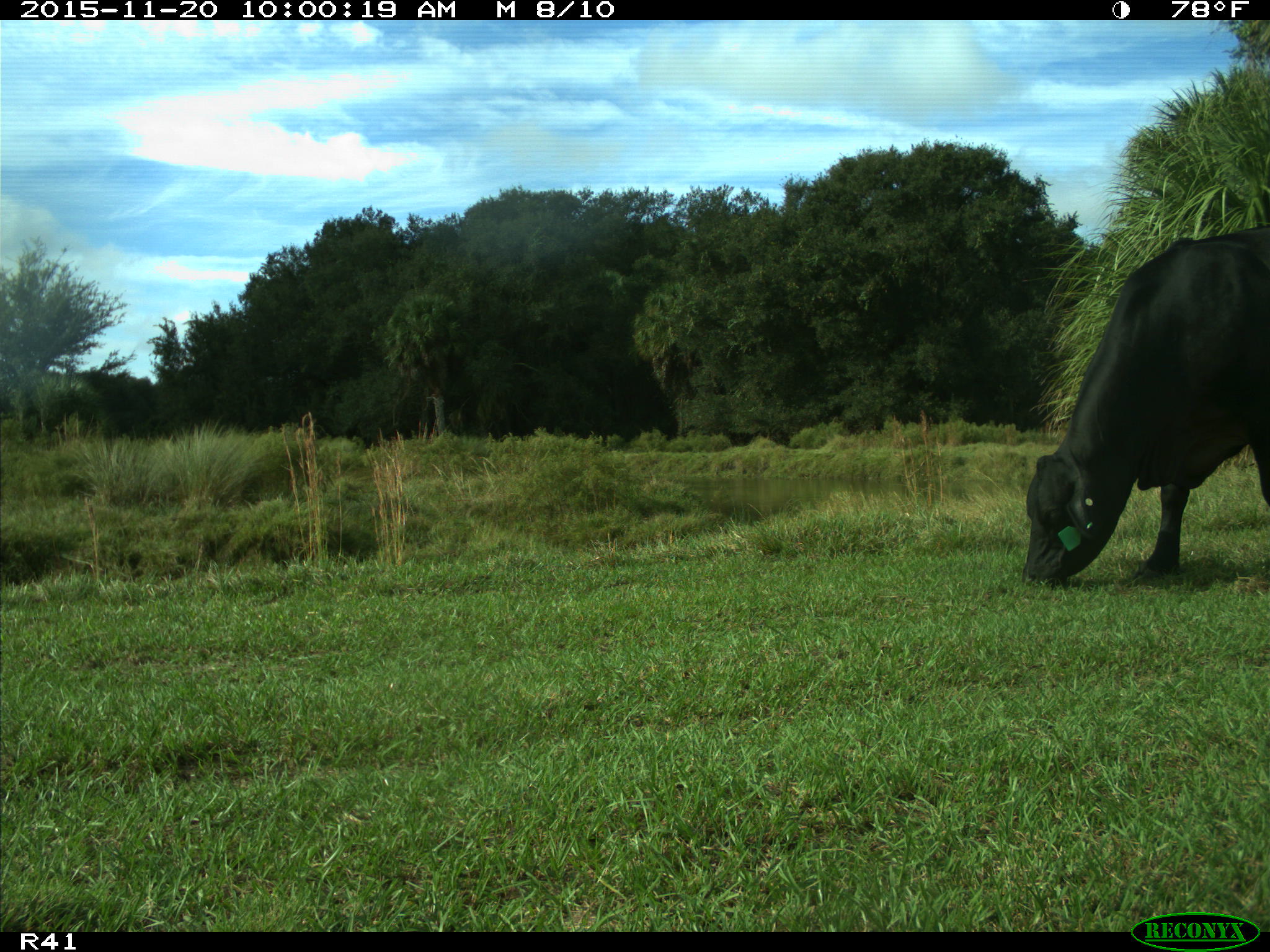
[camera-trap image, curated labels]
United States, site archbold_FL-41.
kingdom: Animalia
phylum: Chordata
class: Mammalia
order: Artiodactyla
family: Bovidae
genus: Bos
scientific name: Bos taurus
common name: domestic cow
Bos taurus (domestic cow).